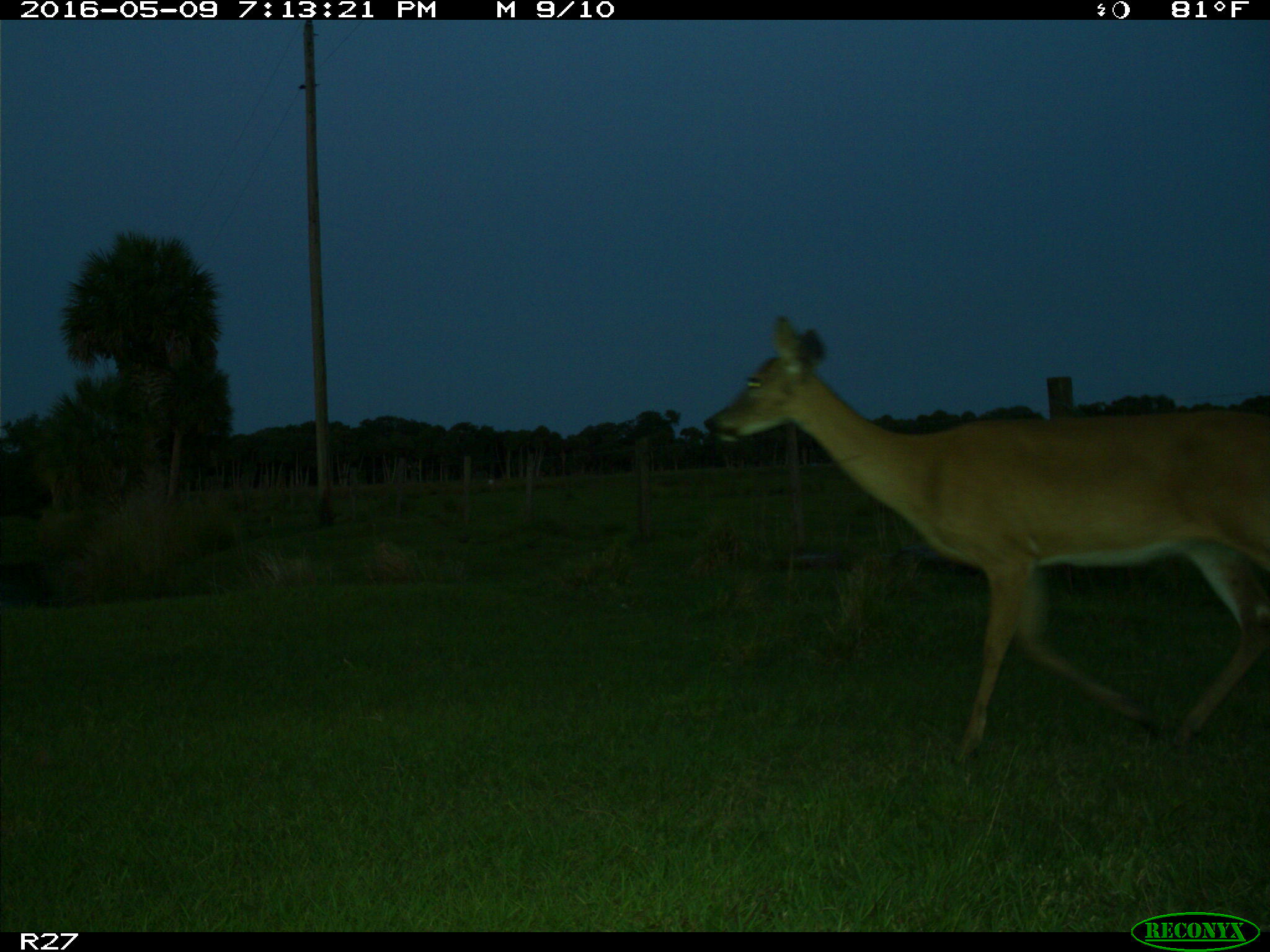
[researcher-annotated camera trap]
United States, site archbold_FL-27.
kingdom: Animalia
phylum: Chordata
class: Mammalia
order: Artiodactyla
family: Cervidae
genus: Odocoileus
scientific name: Odocoileus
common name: deer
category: unidentified deer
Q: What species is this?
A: Unidentified deer (deer) (Odocoileus).